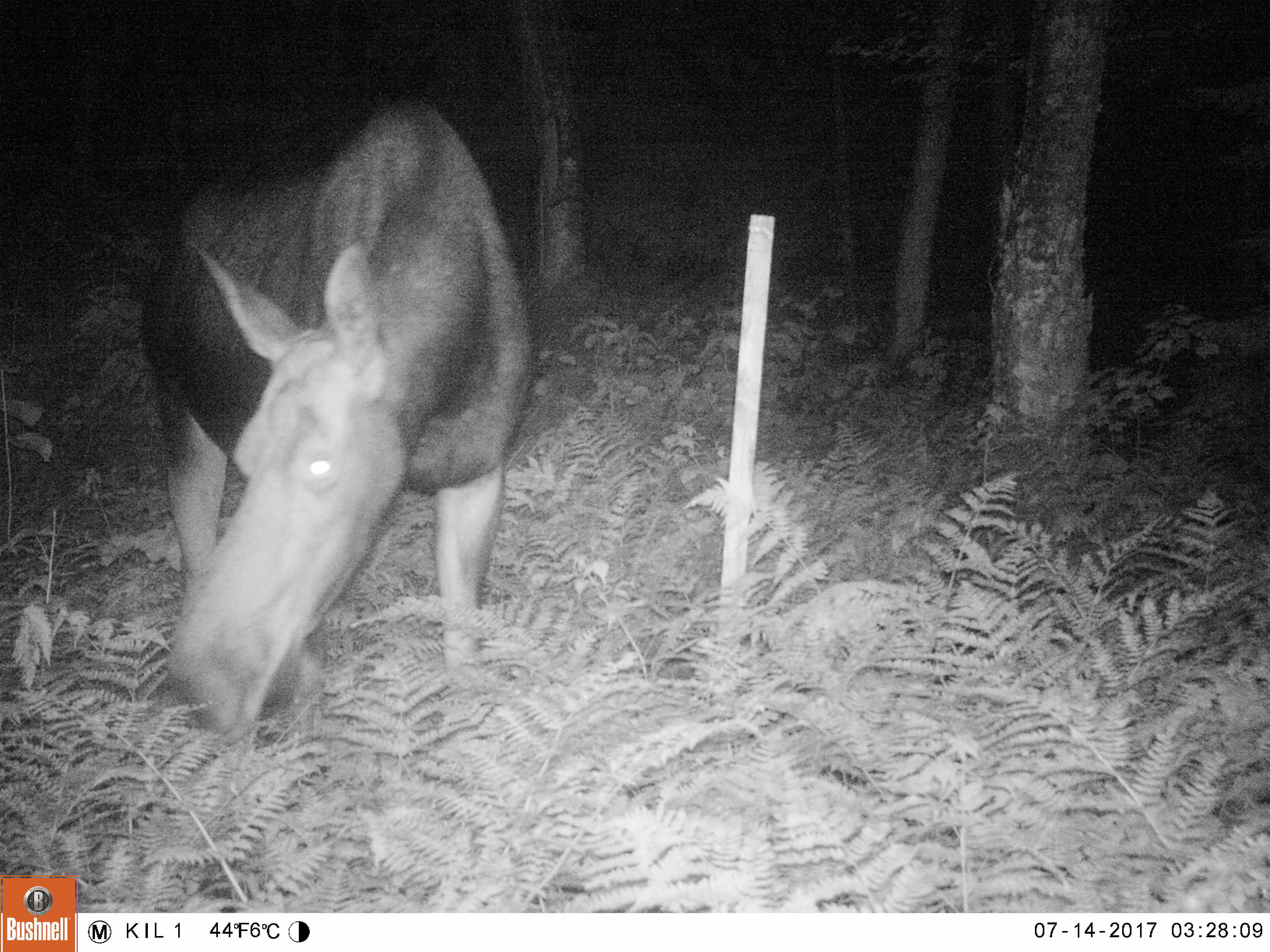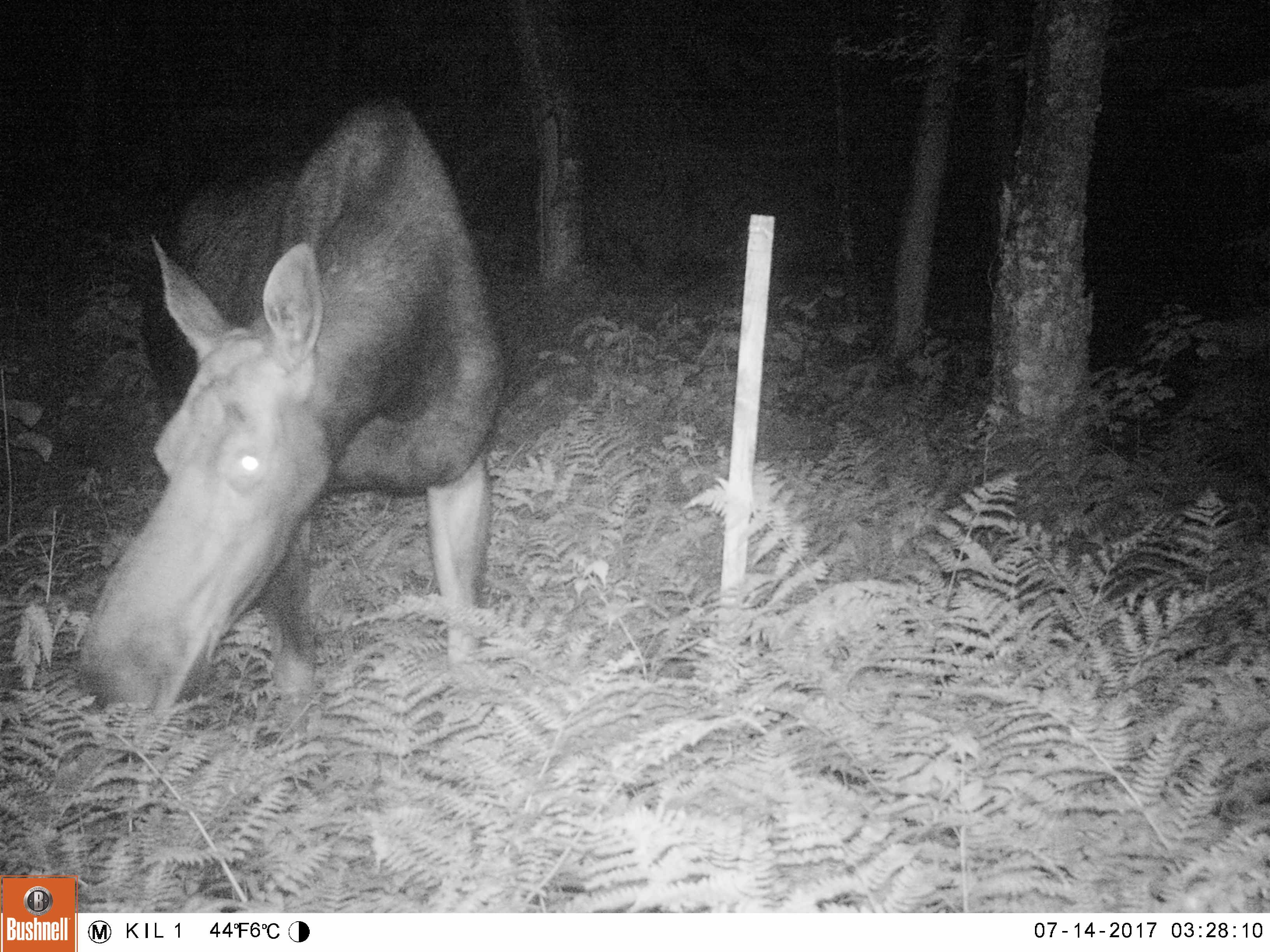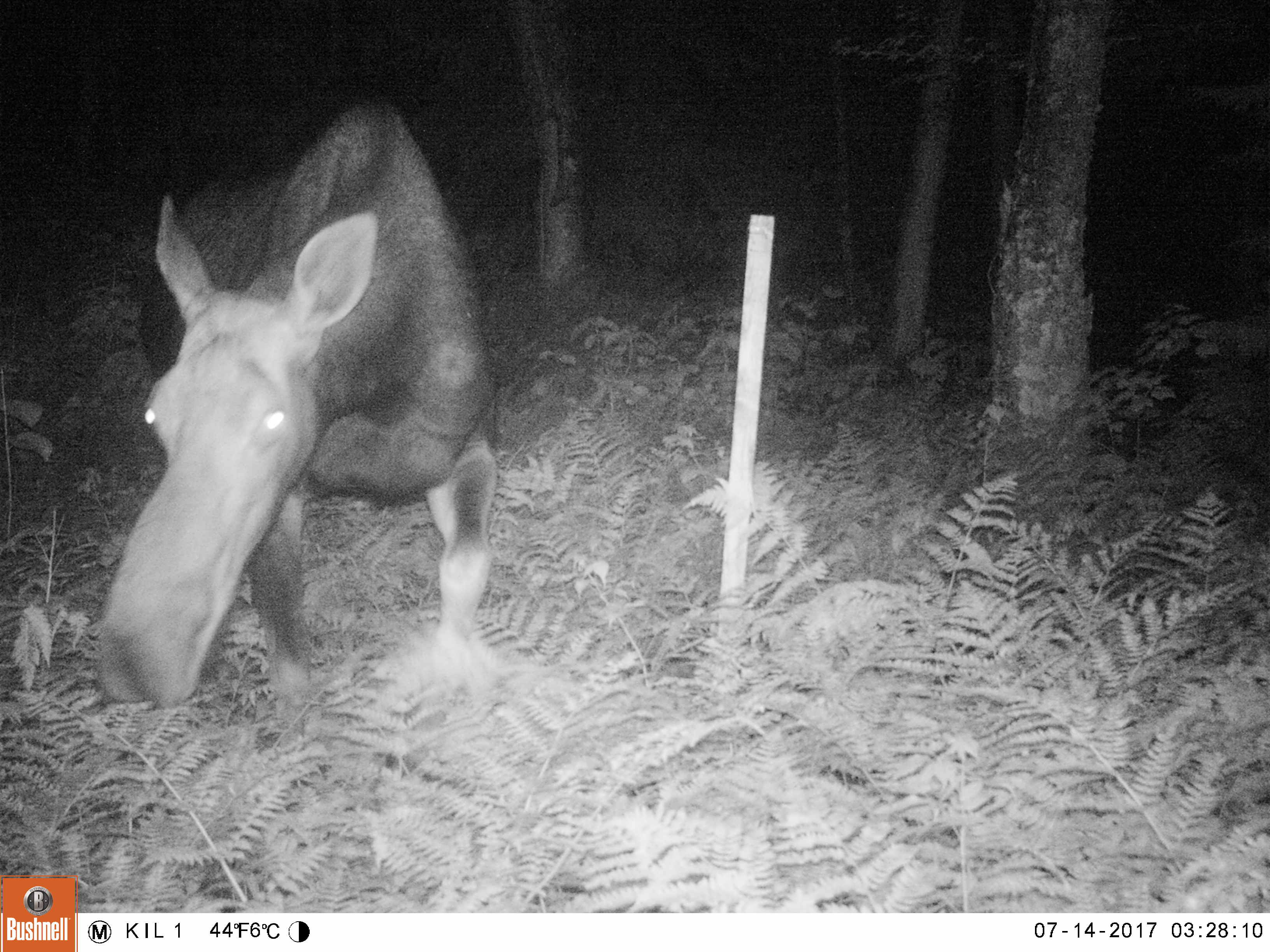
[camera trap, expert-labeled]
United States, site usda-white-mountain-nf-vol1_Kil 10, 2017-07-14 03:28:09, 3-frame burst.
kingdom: Animalia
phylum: Chordata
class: Mammalia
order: Artiodactyla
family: Cervidae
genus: Alces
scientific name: Alces alces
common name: moose